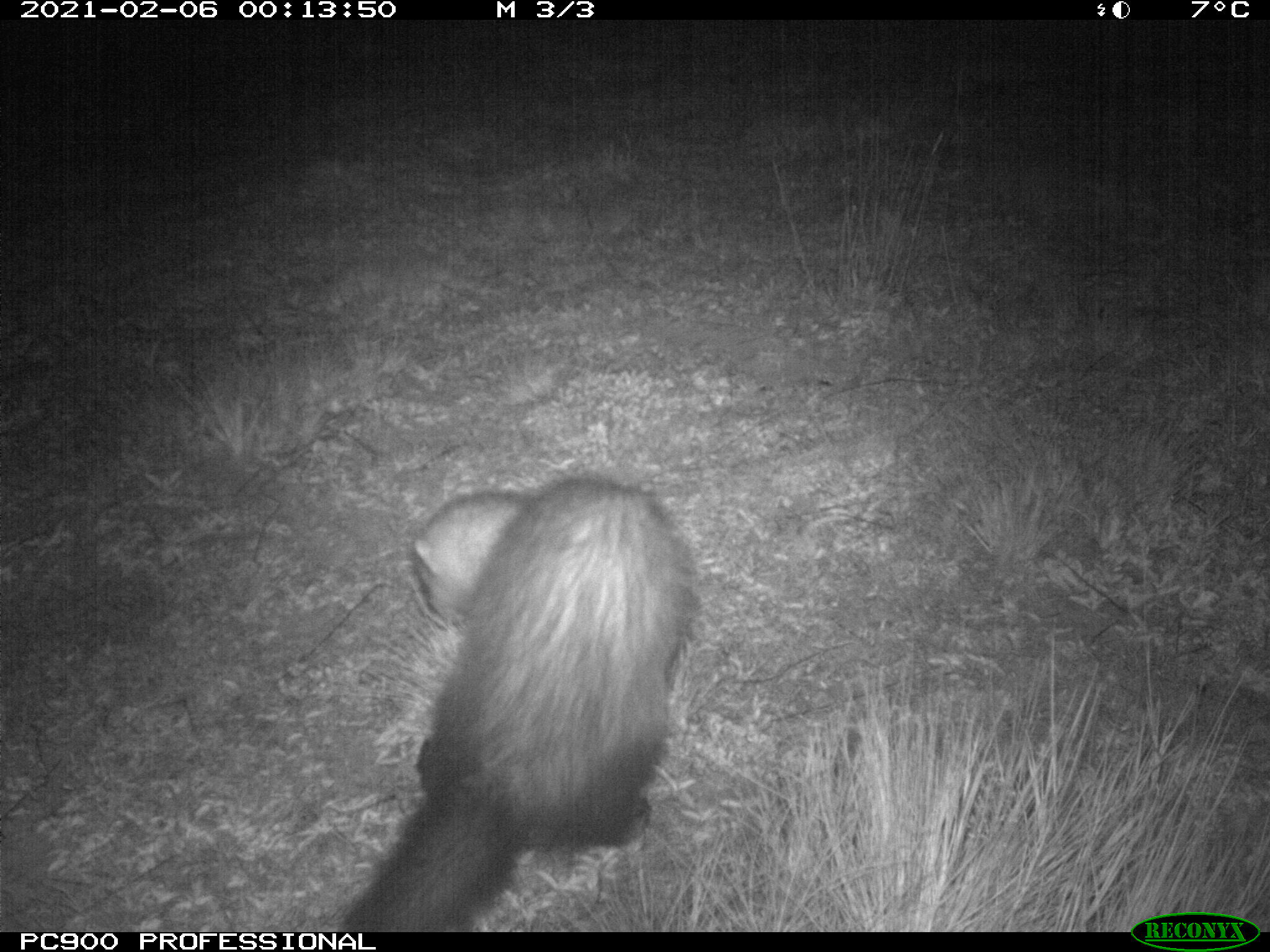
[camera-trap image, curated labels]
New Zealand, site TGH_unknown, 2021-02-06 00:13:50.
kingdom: Animalia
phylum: Chordata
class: Mammalia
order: Carnivora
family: Mustelidae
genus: Mustela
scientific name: Mustela furo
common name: ferret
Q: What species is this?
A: Ferret (Mustela furo).